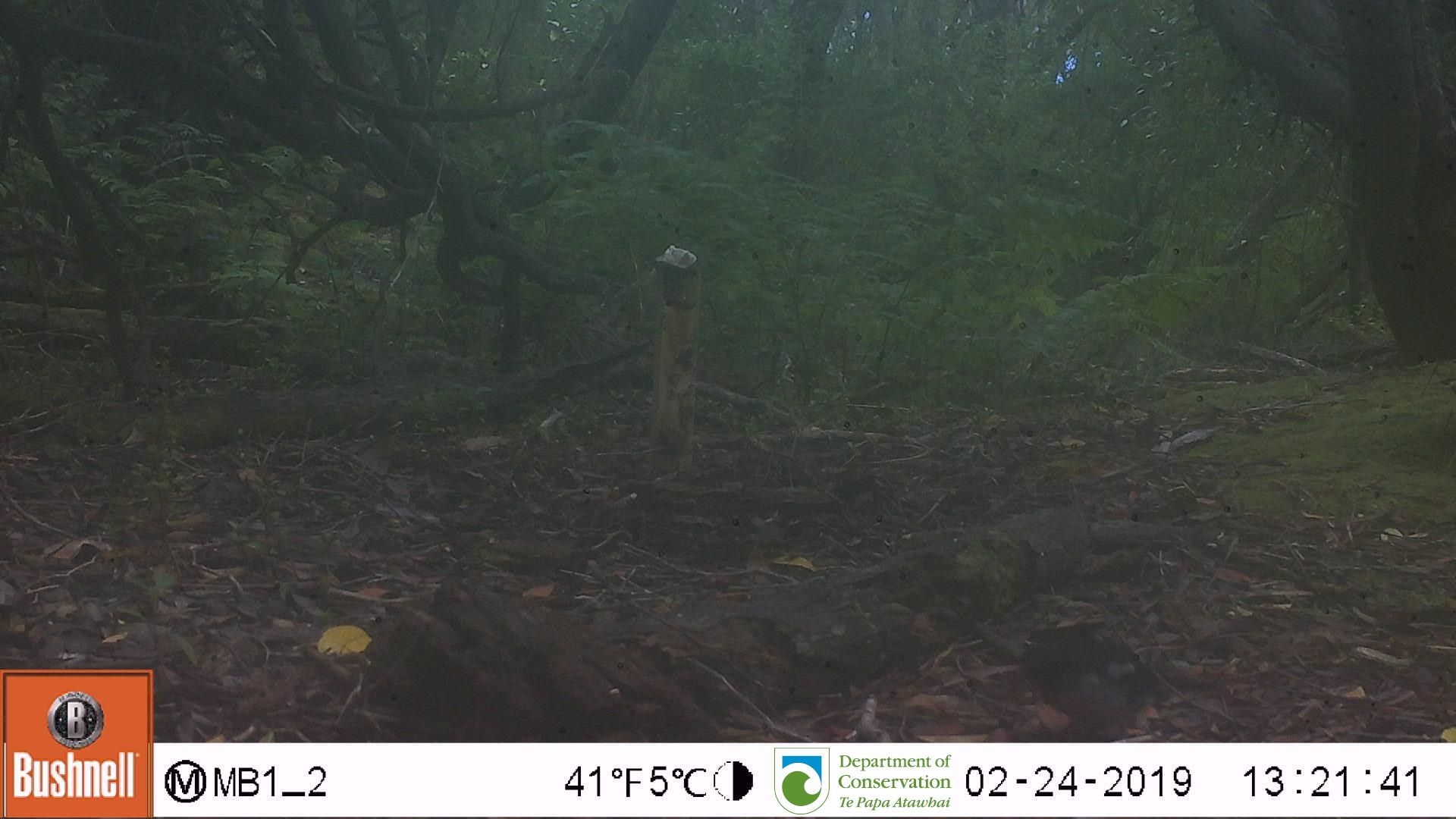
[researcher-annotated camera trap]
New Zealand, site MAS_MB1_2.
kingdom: Animalia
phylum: Chordata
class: Aves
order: Passeriformes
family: Petroicidae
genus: Petroica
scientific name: Petroica macrocephala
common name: tomtit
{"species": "tomtit (Petroica macrocephala)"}